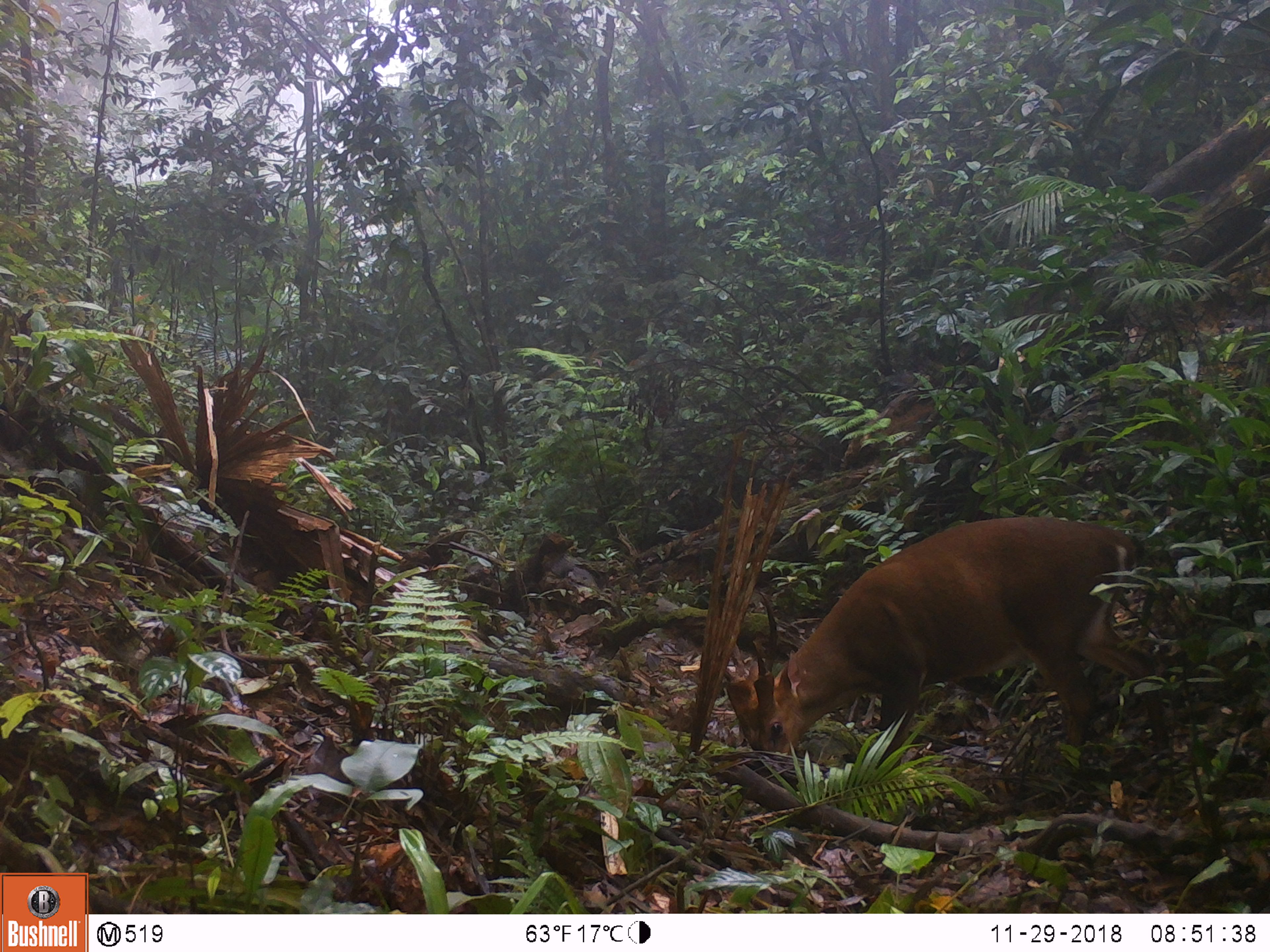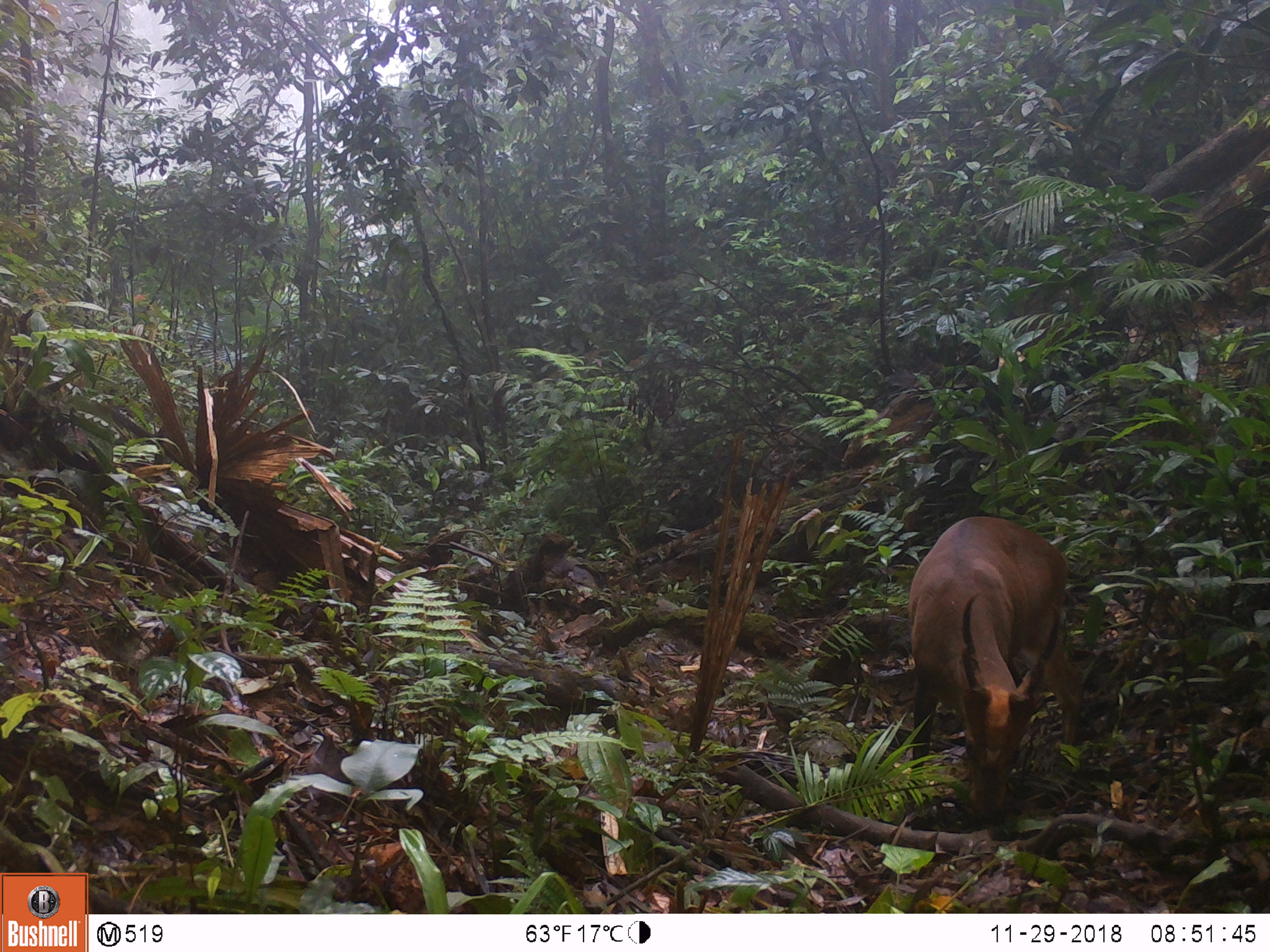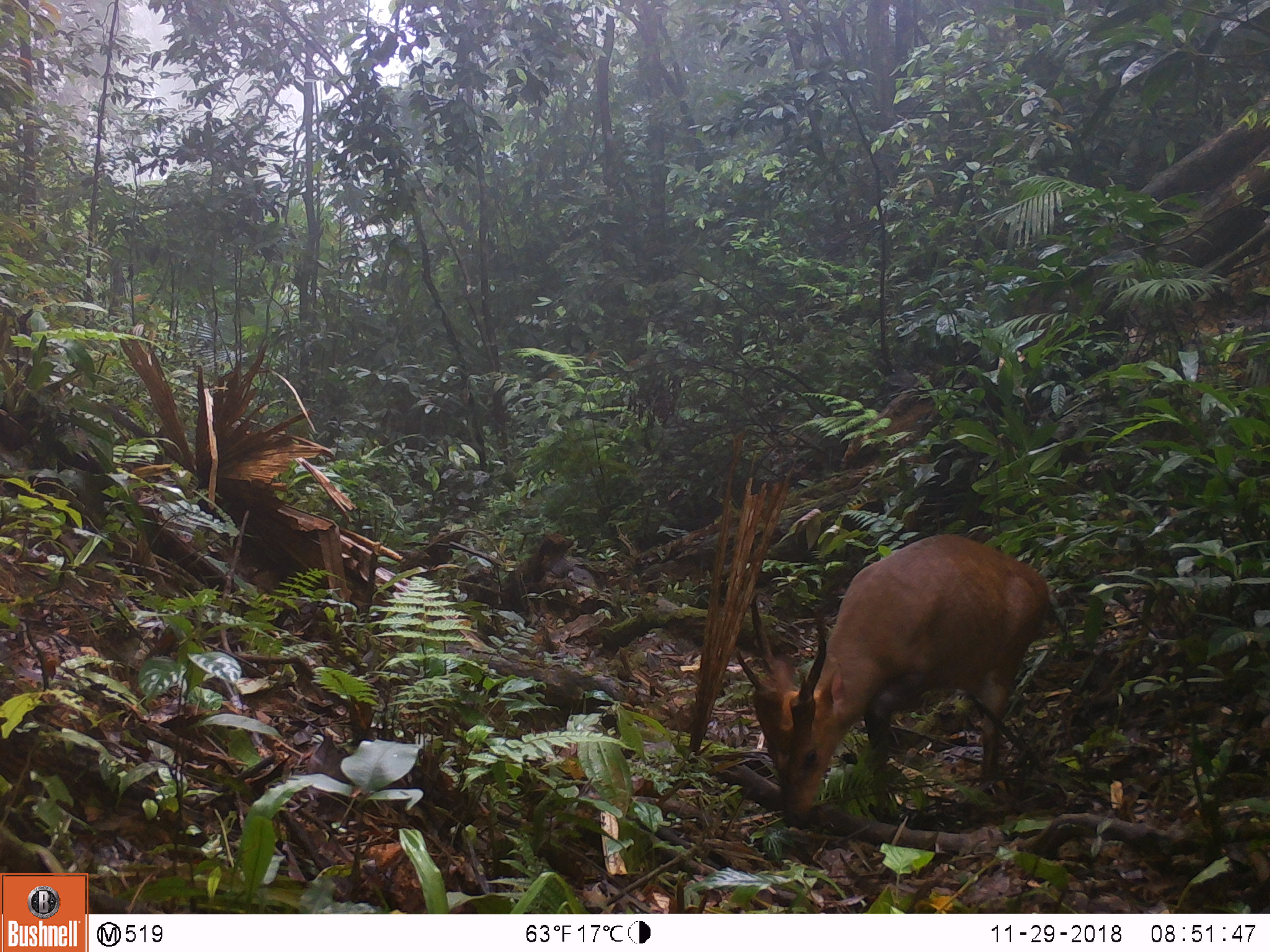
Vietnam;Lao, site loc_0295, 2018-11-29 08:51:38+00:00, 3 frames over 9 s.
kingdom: Animalia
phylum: Chordata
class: Mammalia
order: Artiodactyla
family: Cervidae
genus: Muntiacus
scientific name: Muntiacus vuquangensis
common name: large-antlered muntjac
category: large antlered muntjac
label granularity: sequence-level